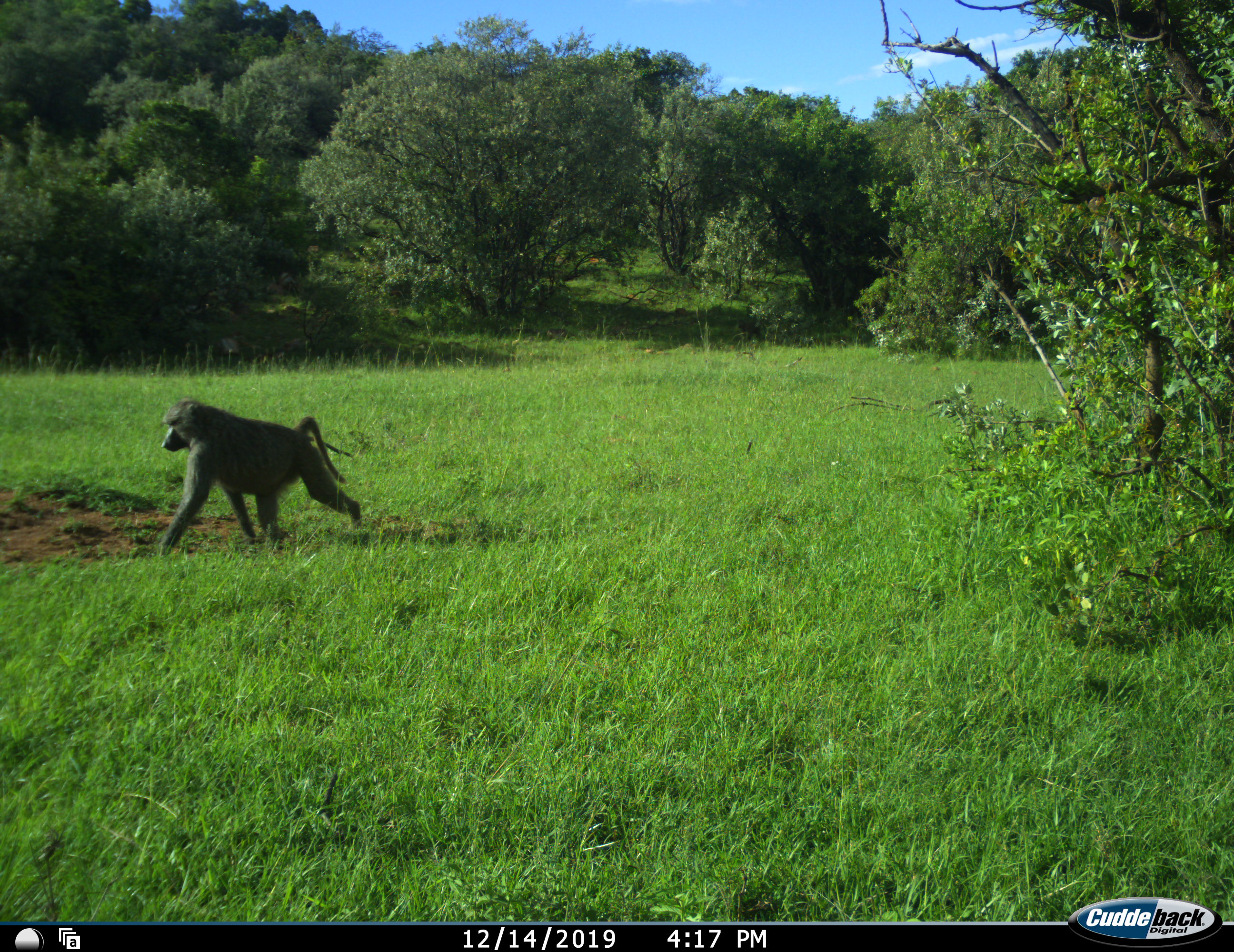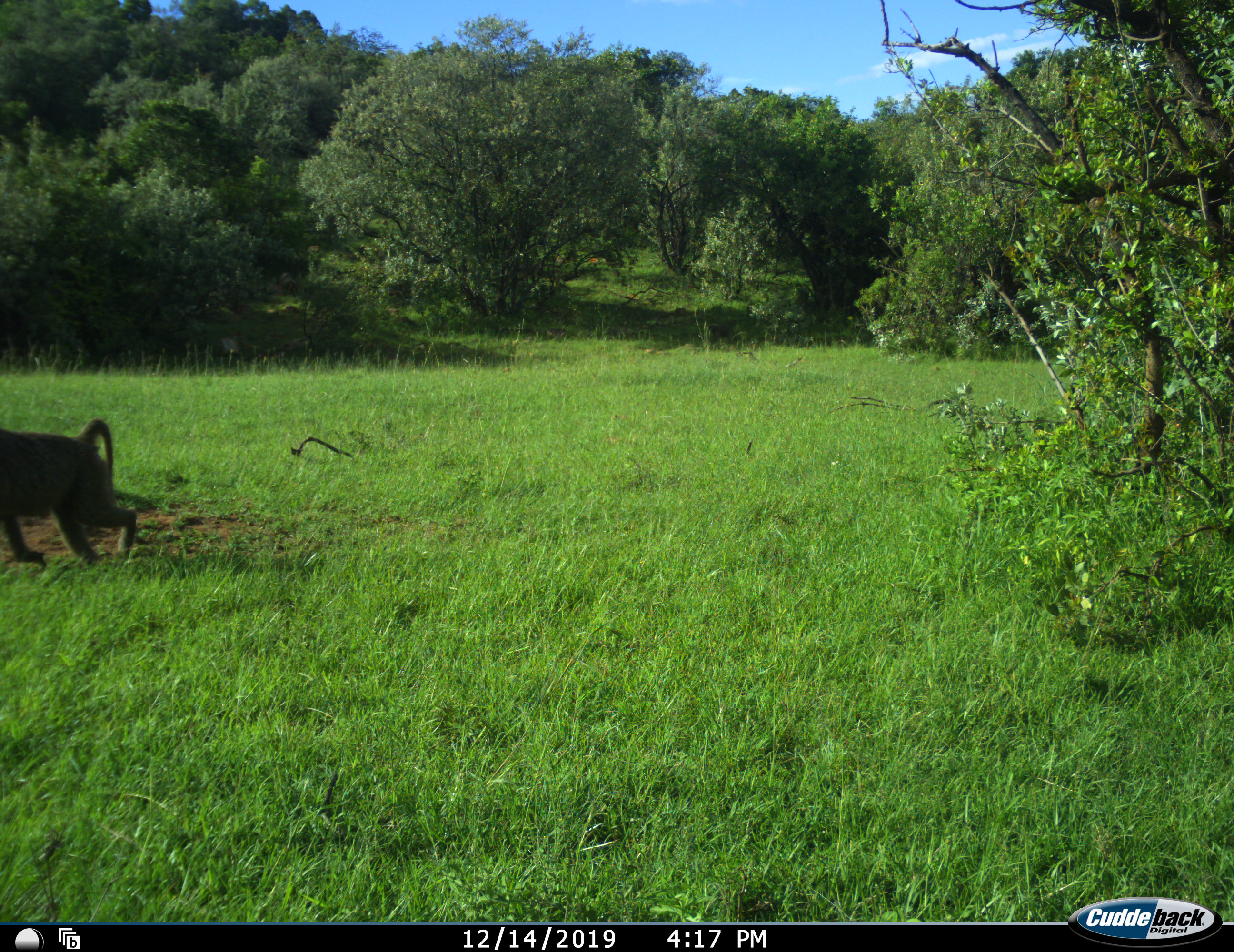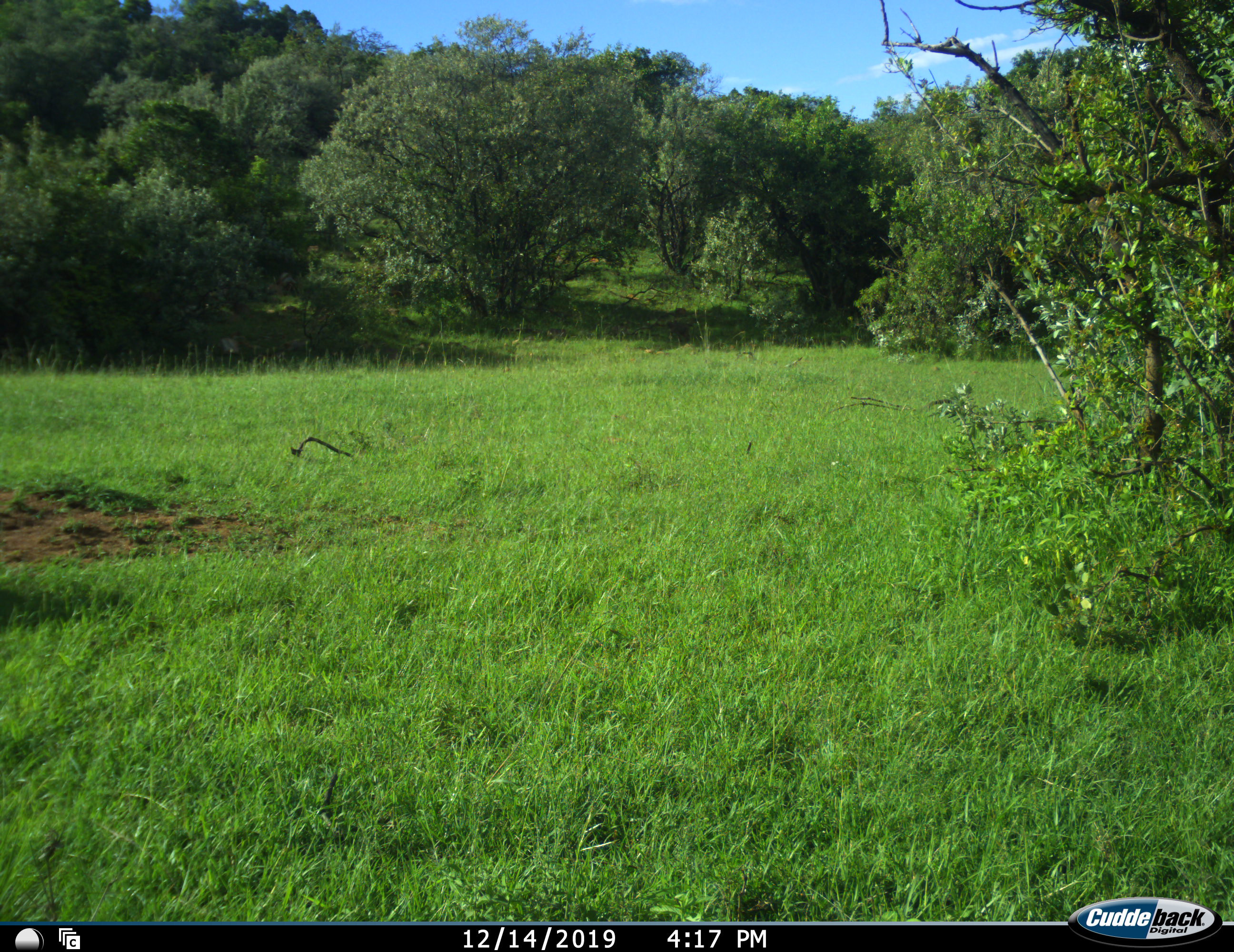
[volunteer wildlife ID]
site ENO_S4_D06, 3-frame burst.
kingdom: Animalia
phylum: Chordata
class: Mammalia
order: Primates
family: Cercopithecidae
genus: Papio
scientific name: Papio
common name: baboon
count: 1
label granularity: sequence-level